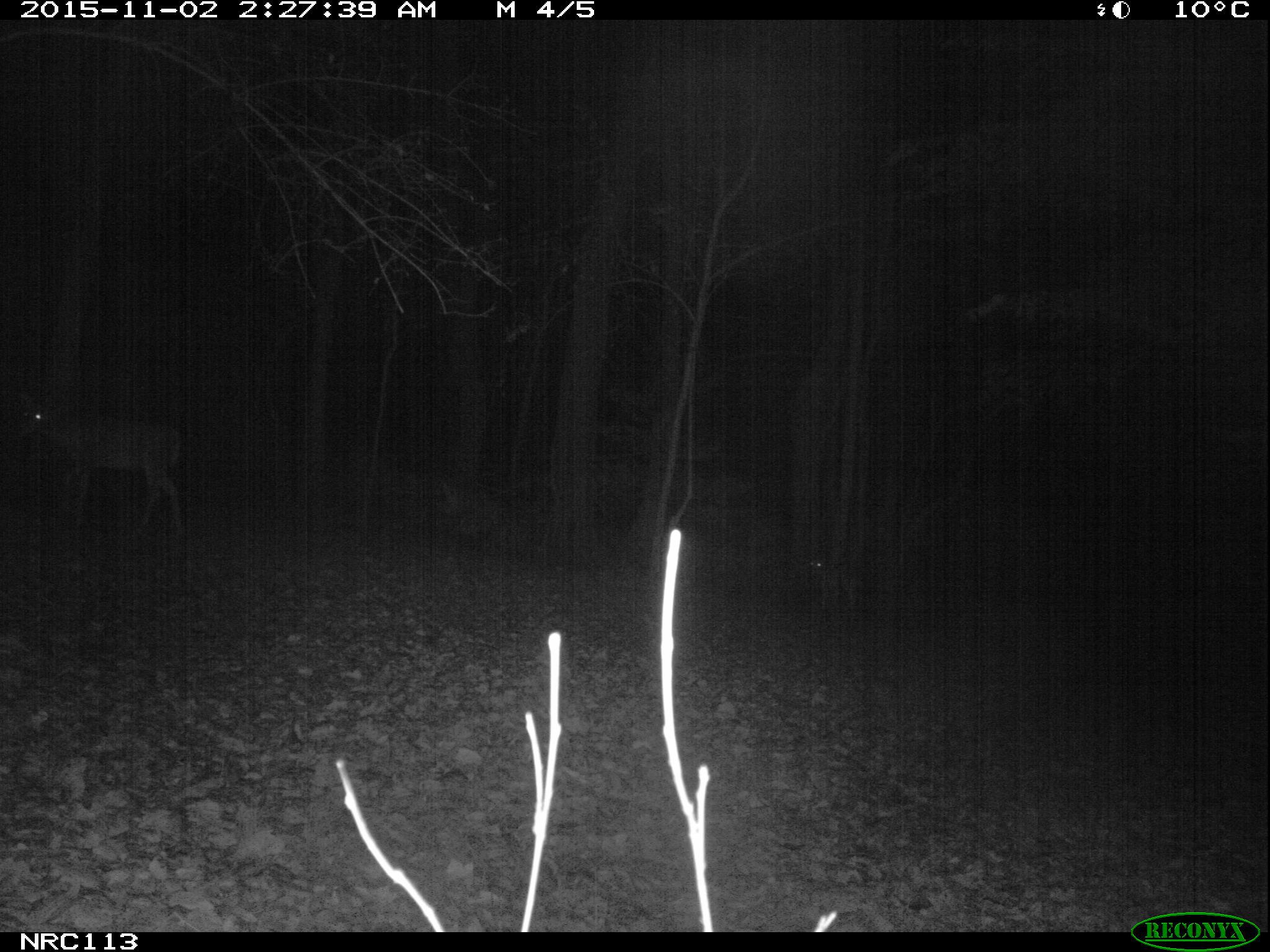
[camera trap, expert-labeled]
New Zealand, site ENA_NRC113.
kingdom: Animalia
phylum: Chordata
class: Mammalia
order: Artiodactyla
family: Cervidae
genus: Odocoileus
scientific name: Odocoileus virginianus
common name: white-tailed deer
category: white tailed deer